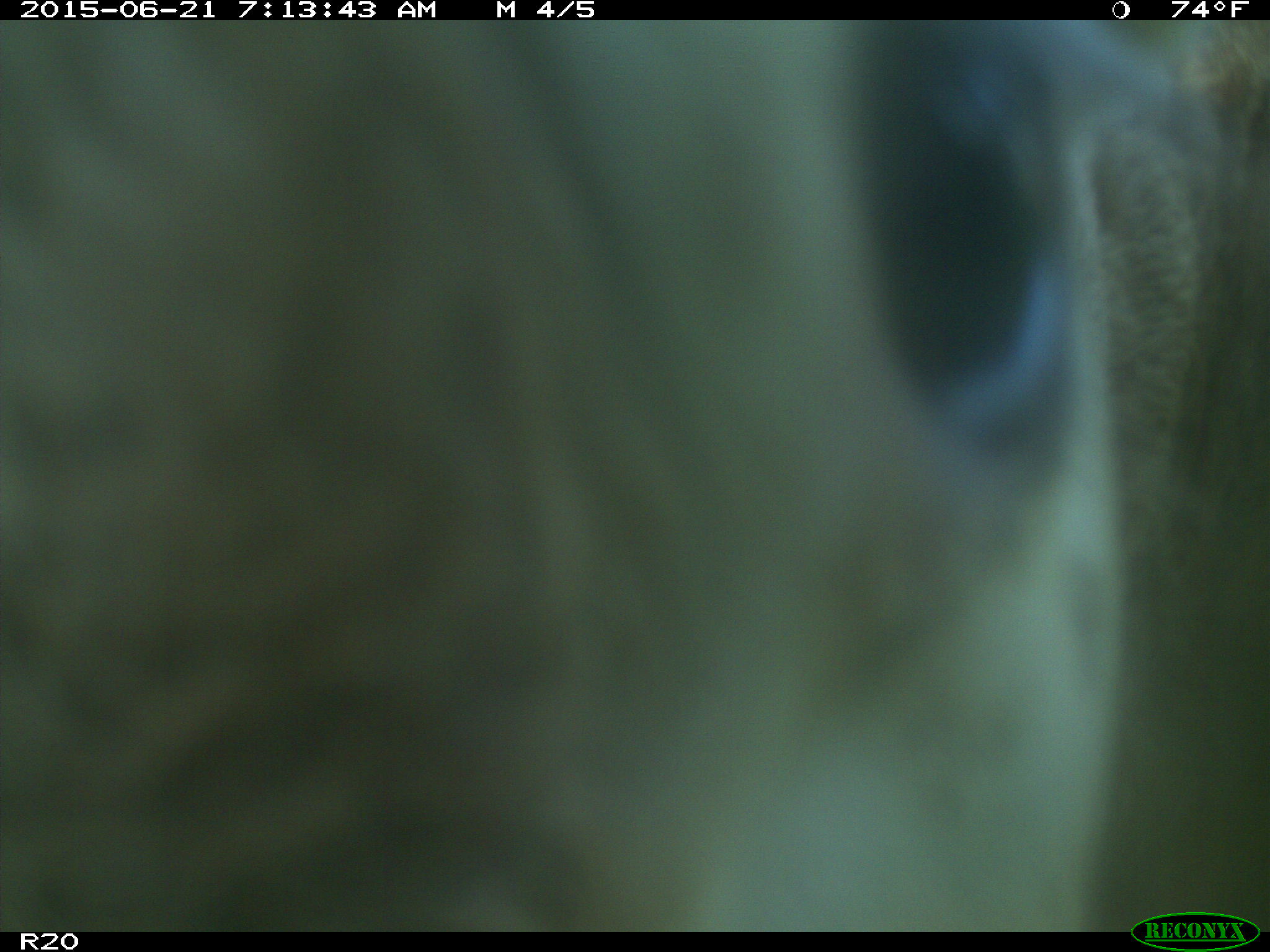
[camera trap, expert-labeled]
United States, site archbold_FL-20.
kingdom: Animalia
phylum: Chordata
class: Mammalia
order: Artiodactyla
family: Bovidae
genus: Bos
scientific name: Bos taurus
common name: domestic cow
Bos taurus (domestic cow).